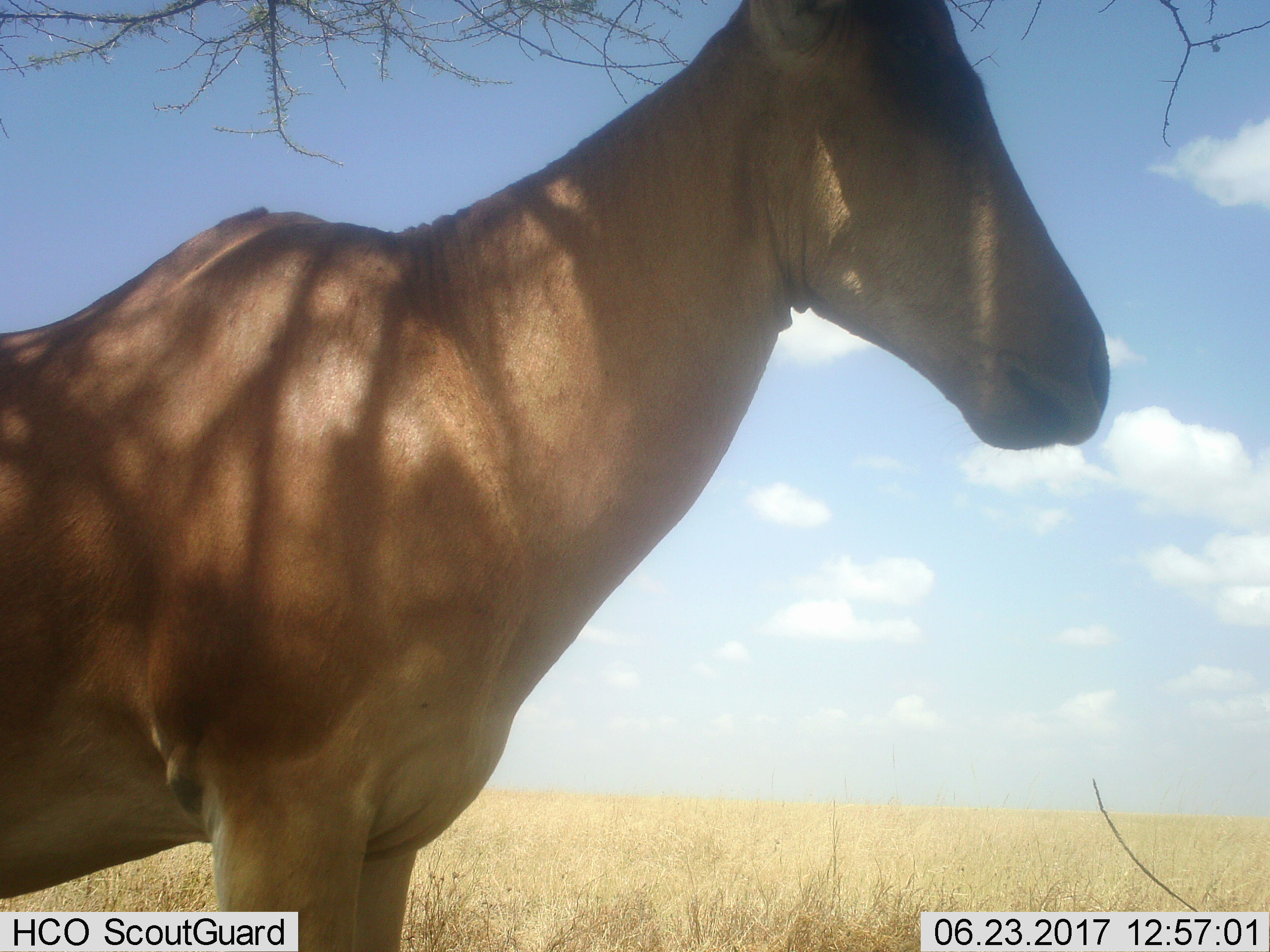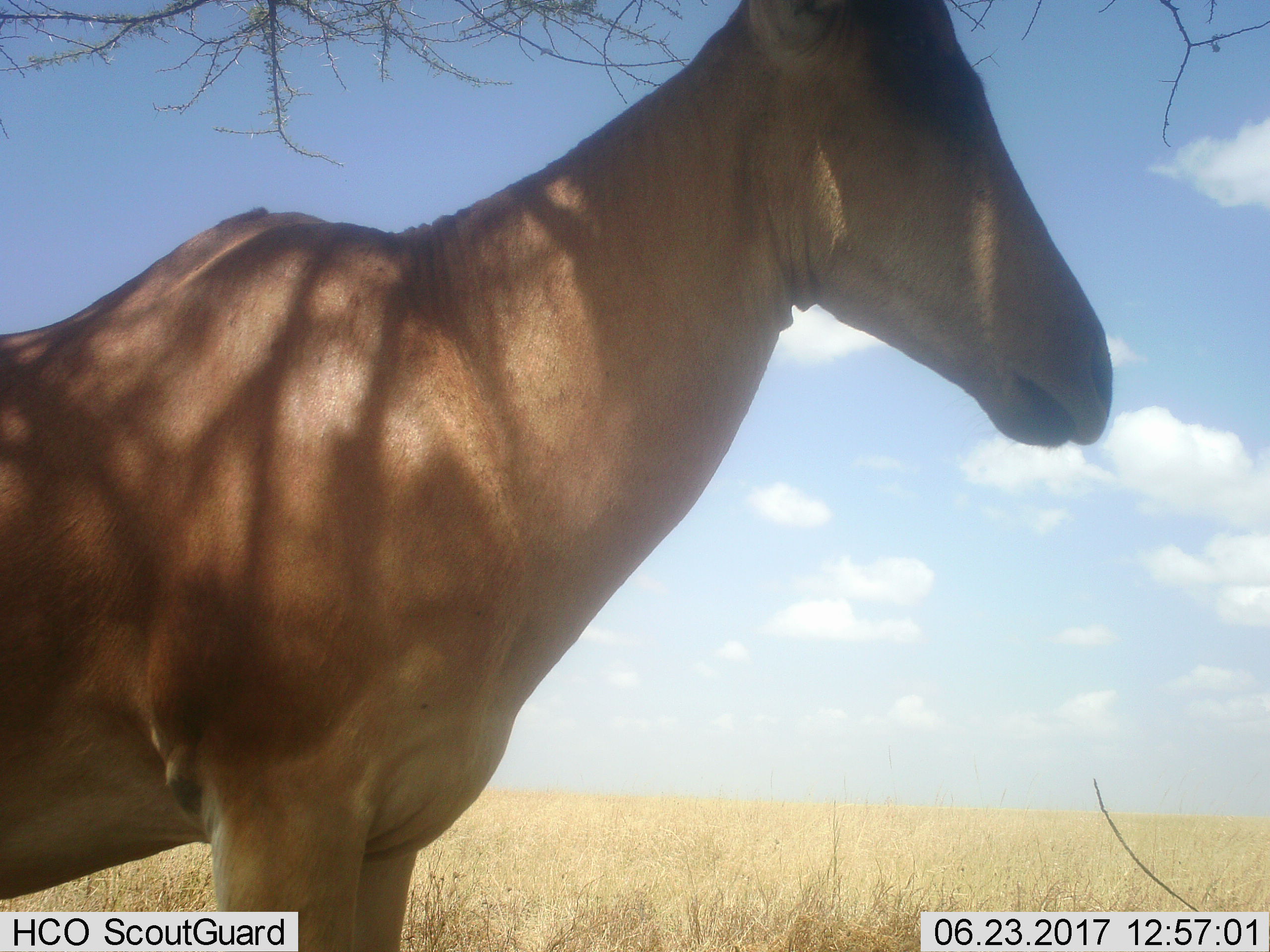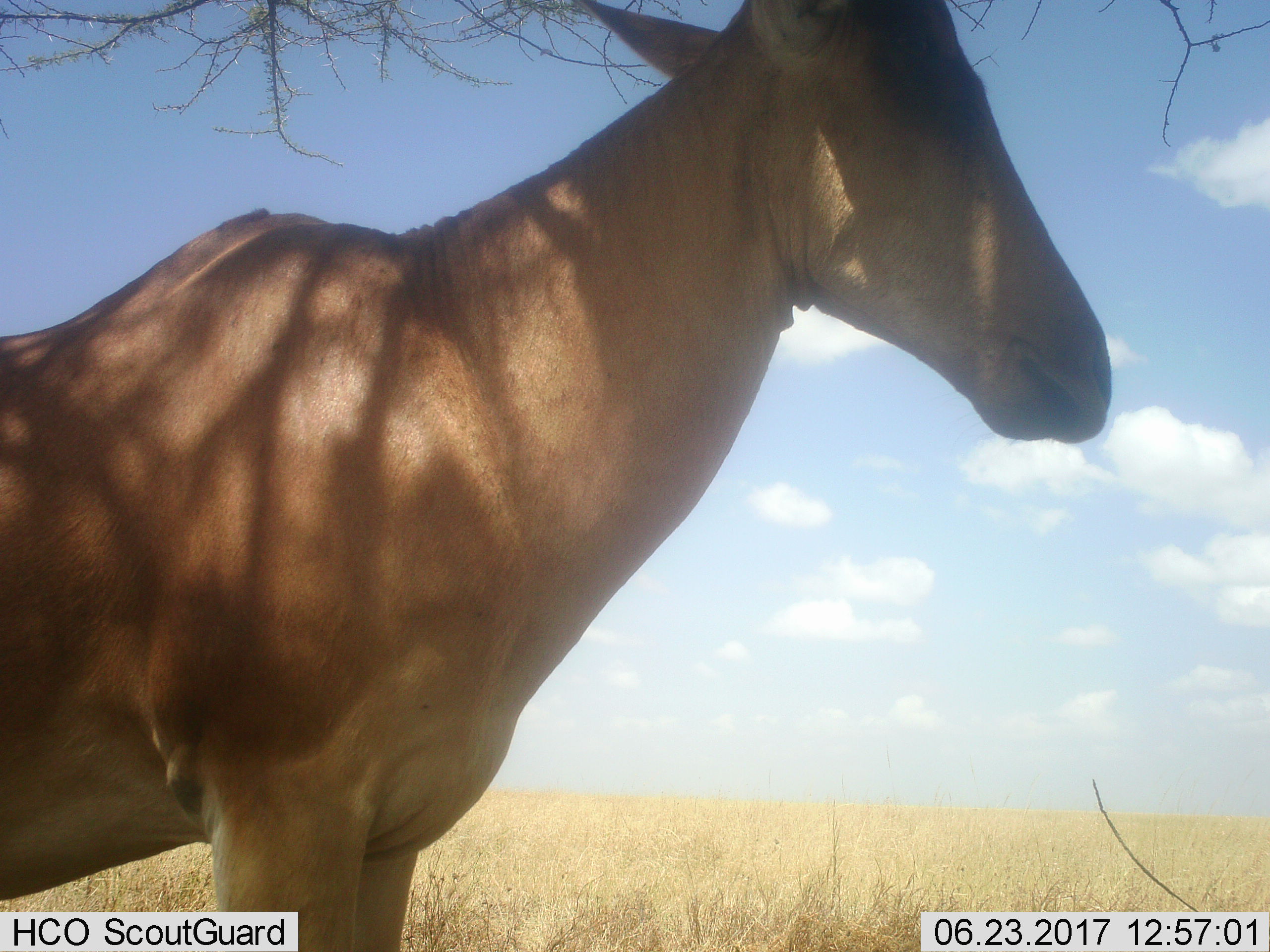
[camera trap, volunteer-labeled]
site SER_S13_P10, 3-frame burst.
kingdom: Animalia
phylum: Chordata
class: Mammalia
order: Artiodactyla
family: Bovidae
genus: Alcelaphus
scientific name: Alcelaphus buselaphus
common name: hartebeest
Hartebeest (Alcelaphus buselaphus), count 1. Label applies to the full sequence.